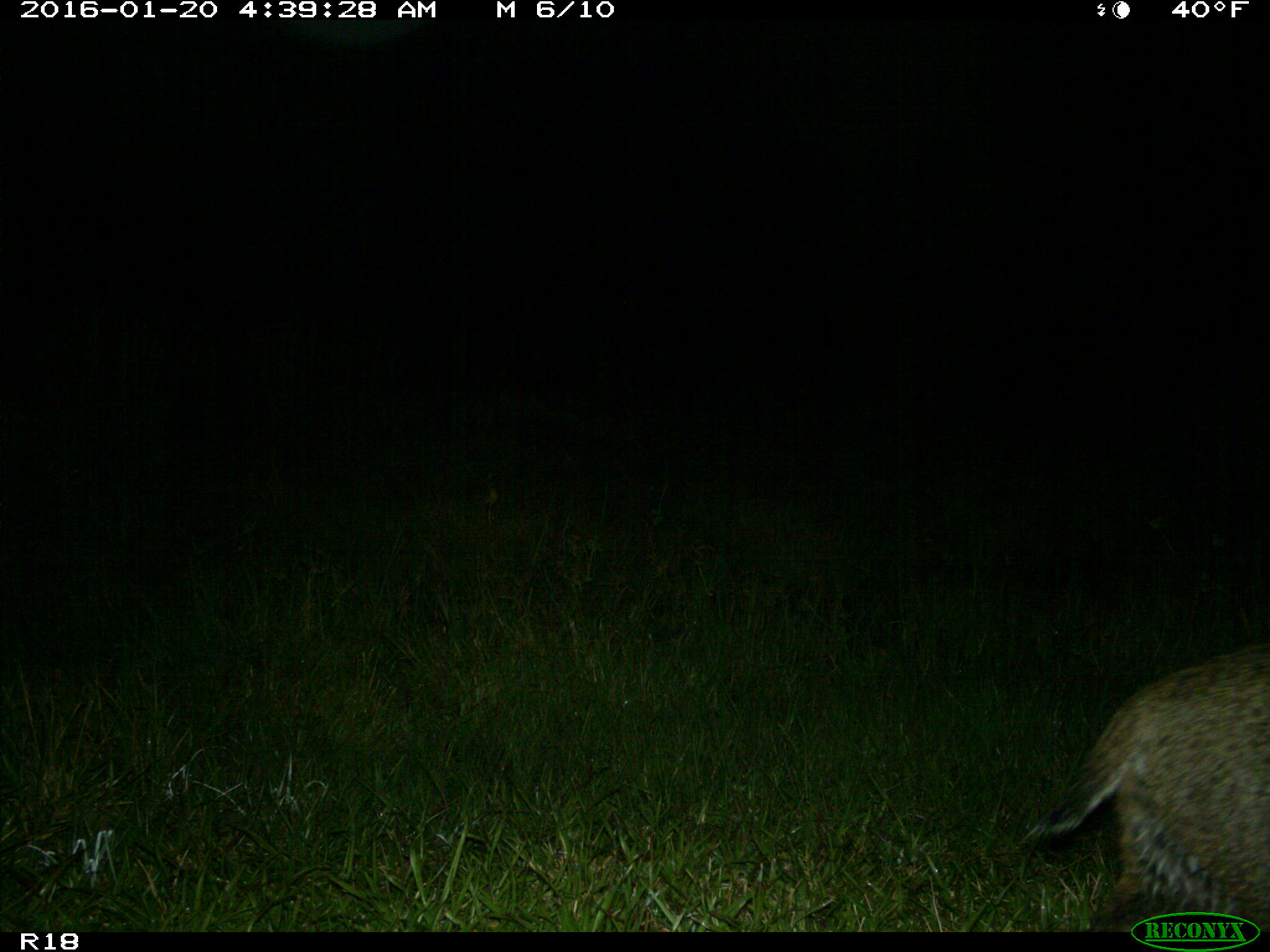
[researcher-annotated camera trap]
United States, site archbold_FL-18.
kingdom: Animalia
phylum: Chordata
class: Mammalia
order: Carnivora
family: Felidae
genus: Lynx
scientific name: Lynx rufus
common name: bobcat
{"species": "Lynx rufus (bobcat)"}